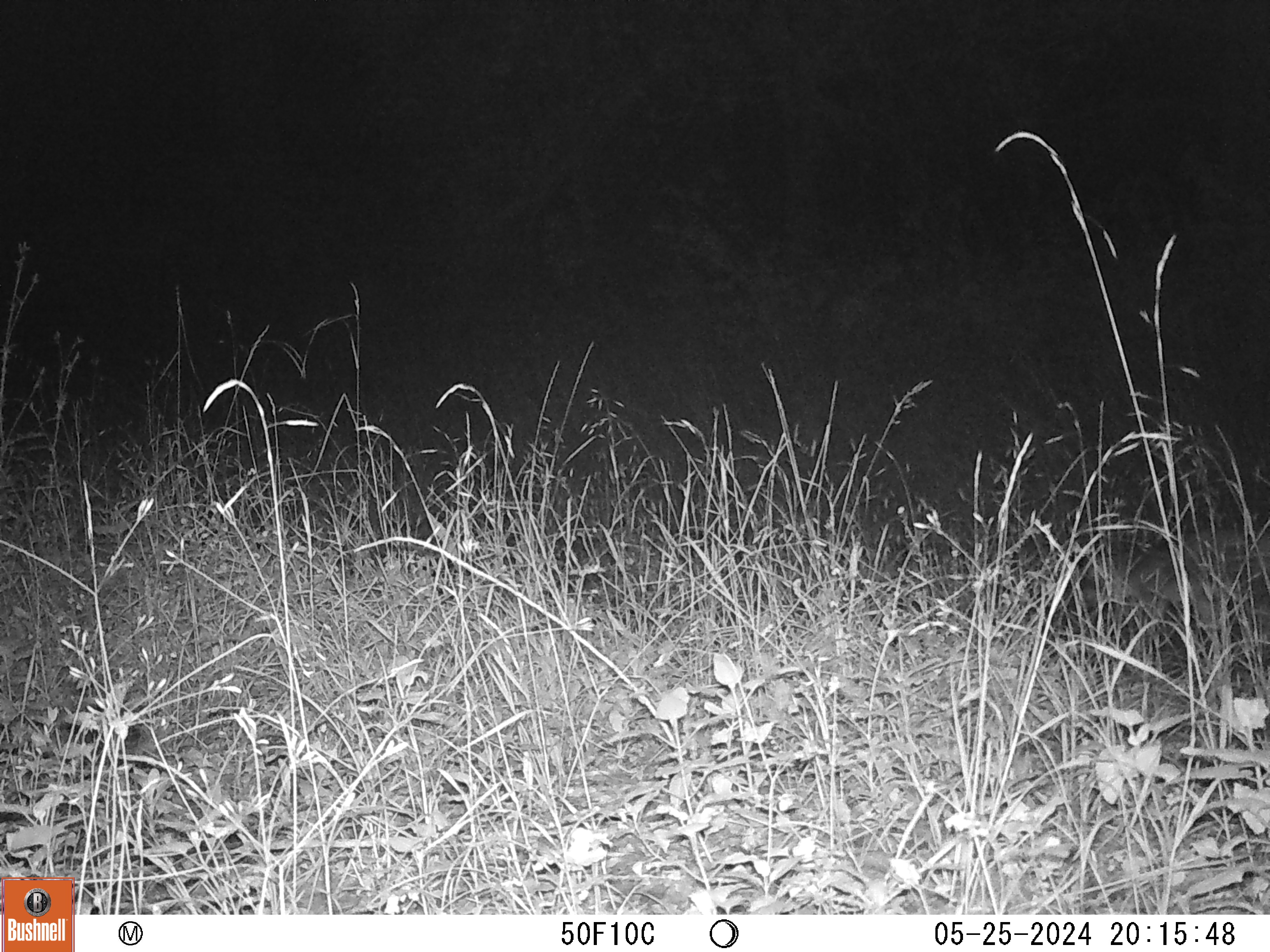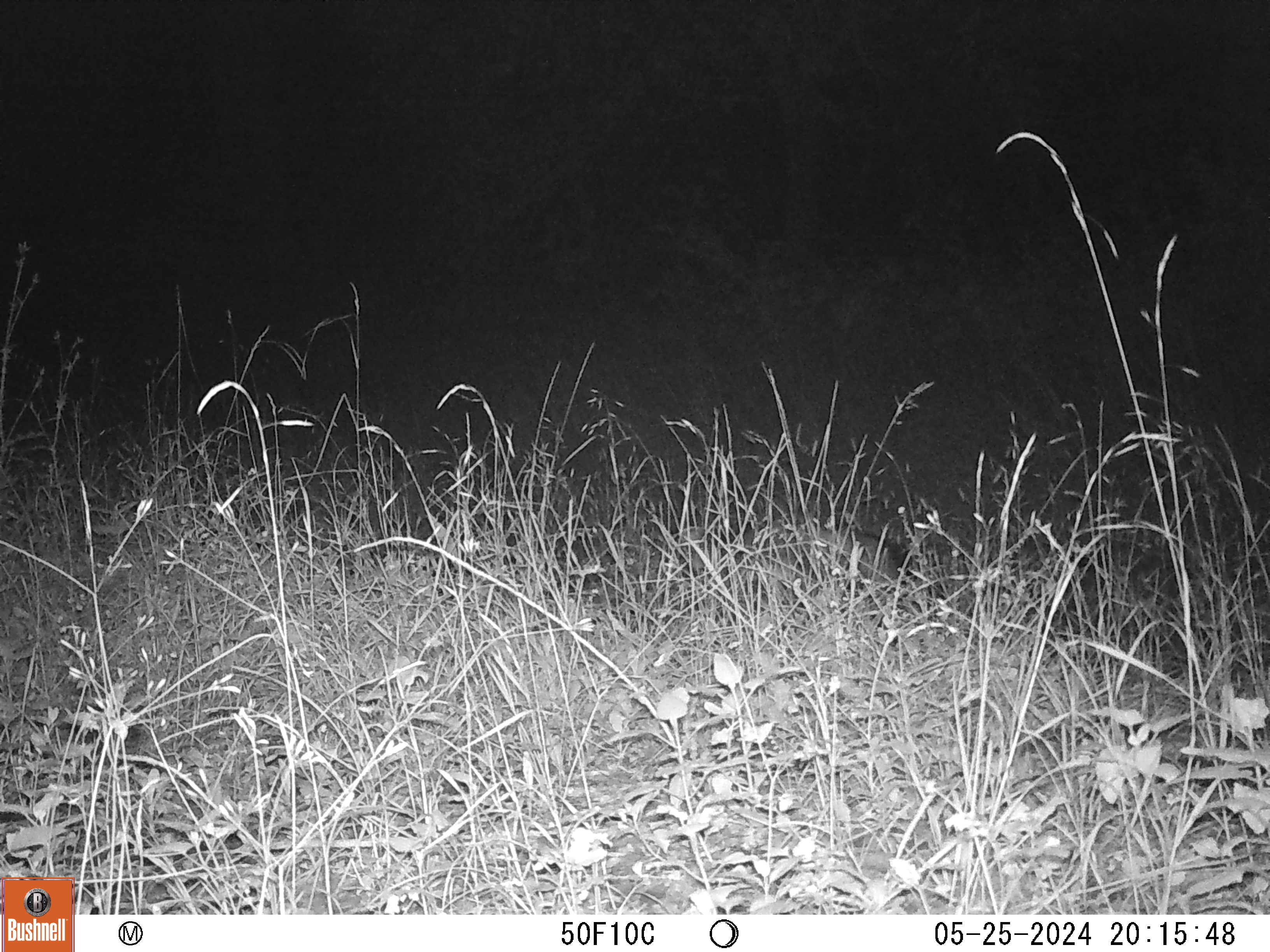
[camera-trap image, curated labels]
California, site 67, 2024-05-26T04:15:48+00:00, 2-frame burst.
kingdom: Animalia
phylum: Chordata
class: Mammalia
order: Carnivora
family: Canidae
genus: Urocyon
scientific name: Urocyon cinereoargenteus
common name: gray fox